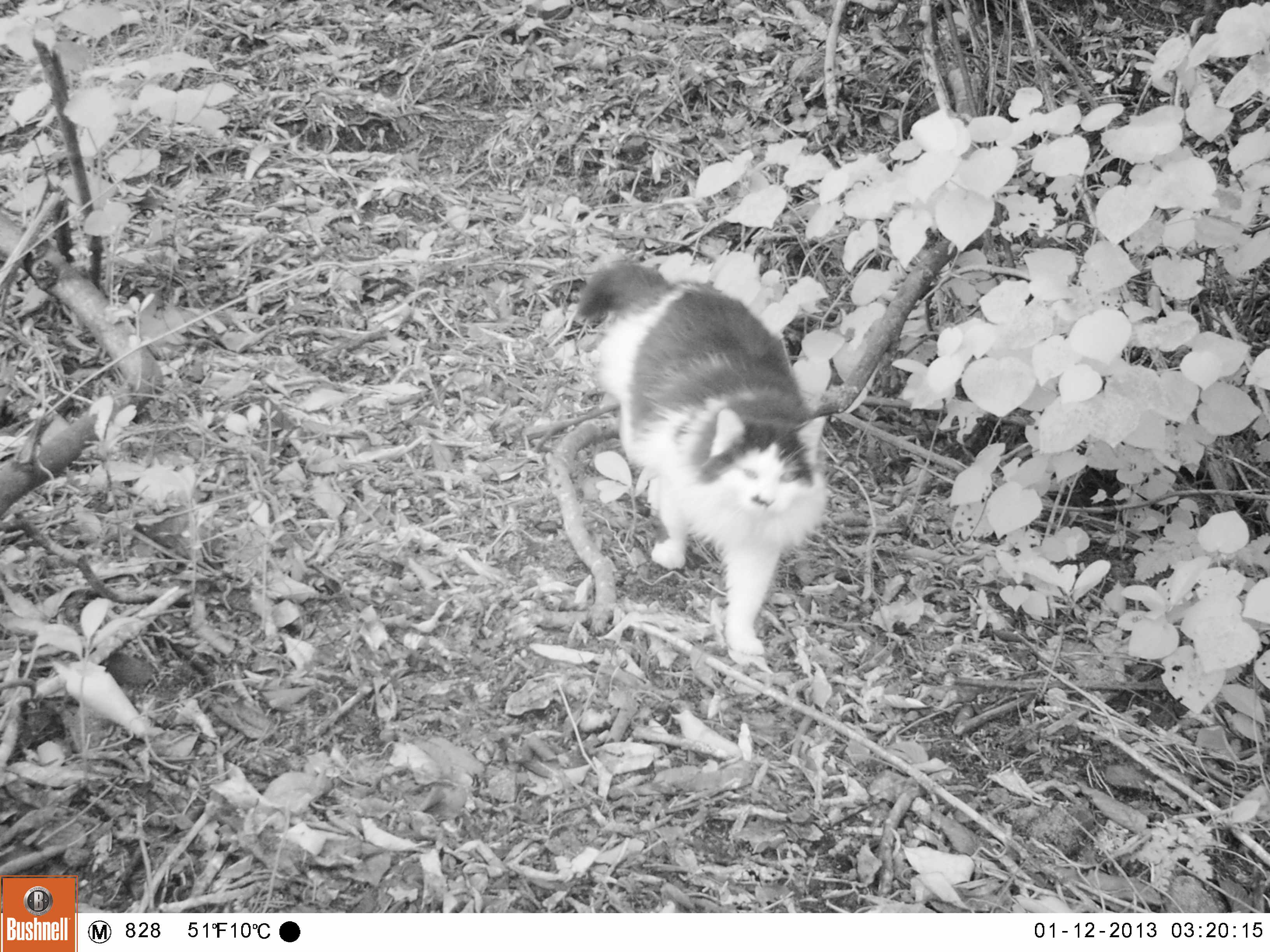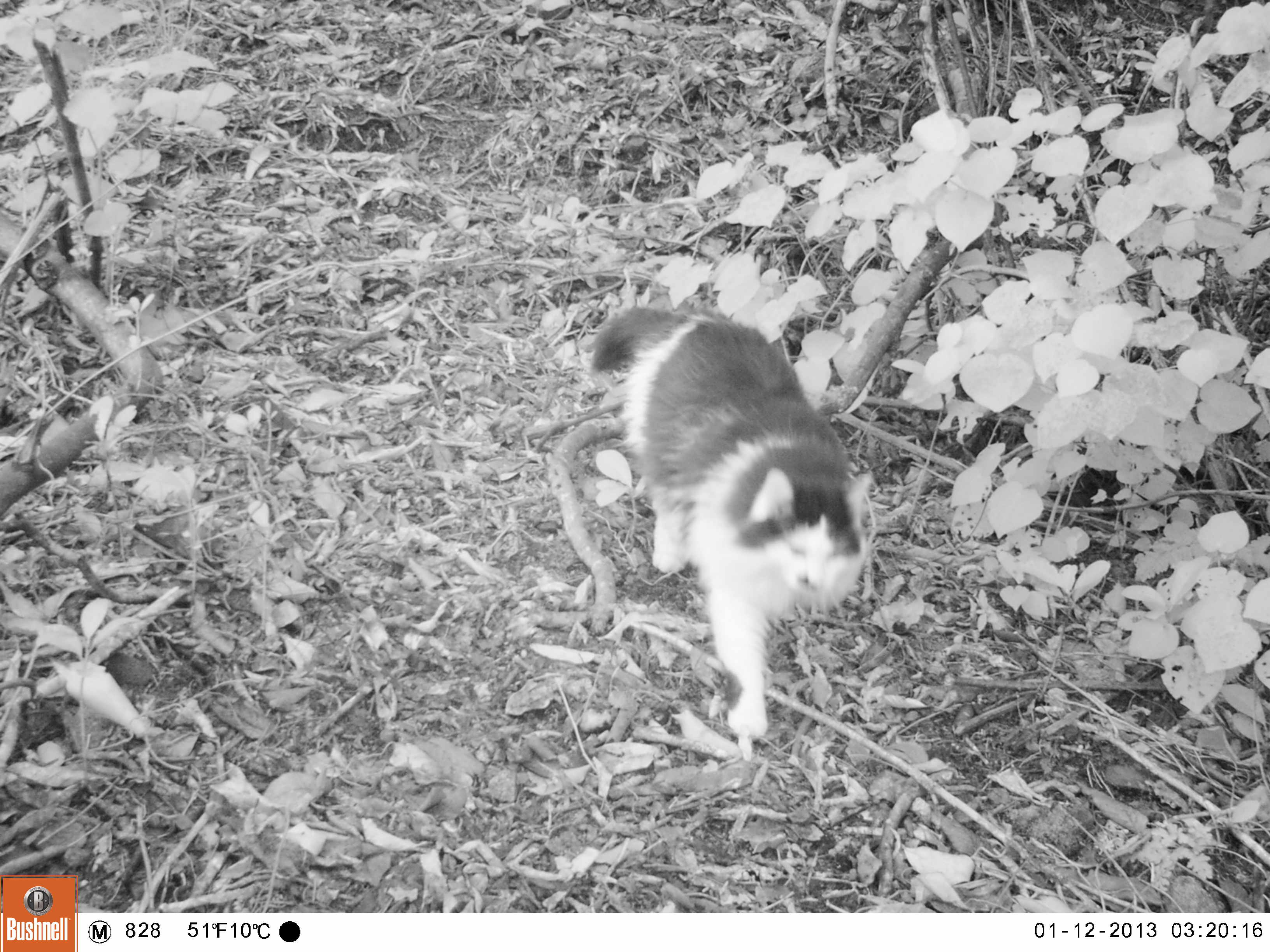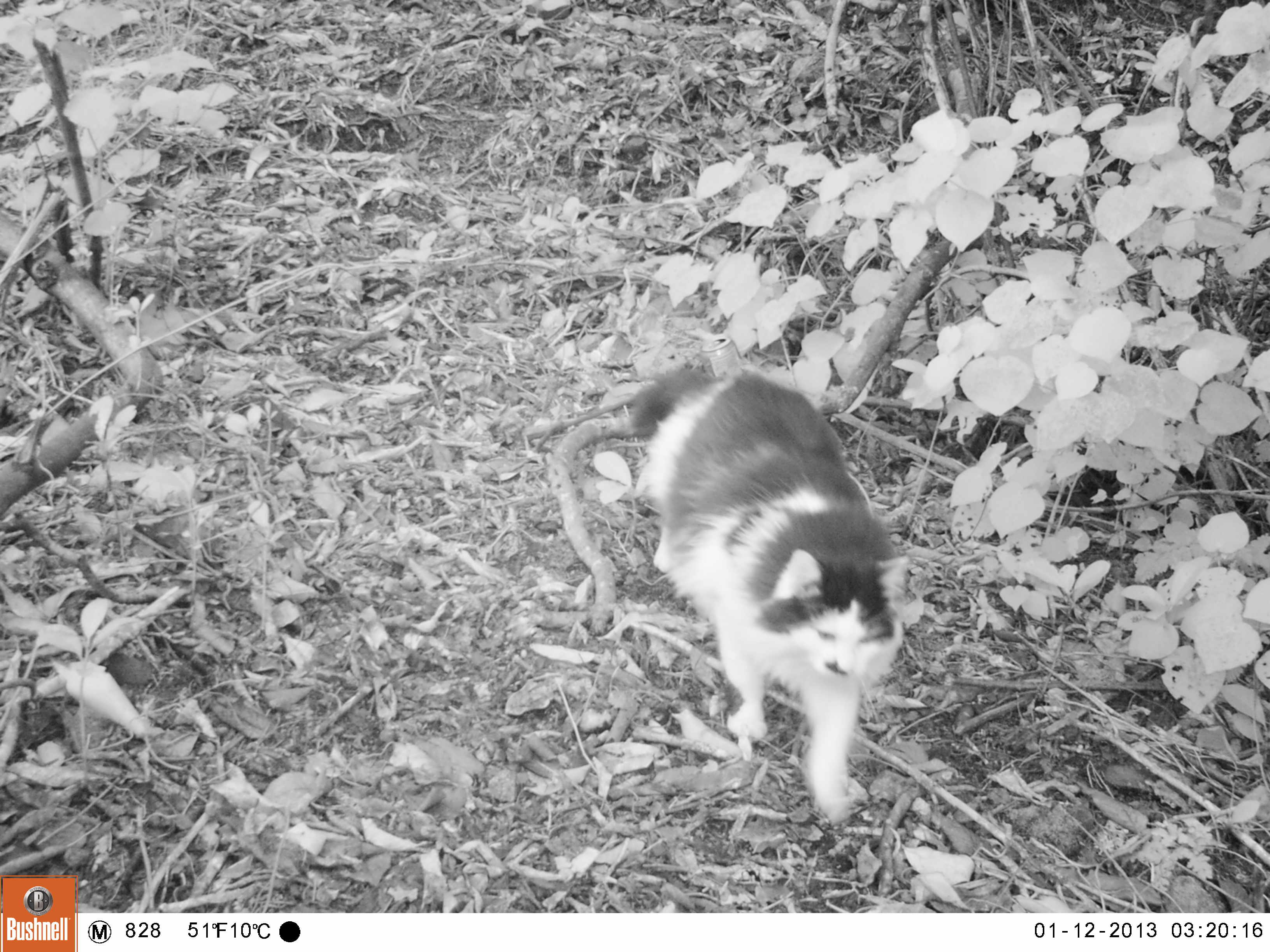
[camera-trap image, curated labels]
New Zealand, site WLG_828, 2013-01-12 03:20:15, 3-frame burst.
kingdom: Animalia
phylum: Chordata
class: Mammalia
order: Carnivora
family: Felidae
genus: Felis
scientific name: Felis catus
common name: domestic cat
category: cat